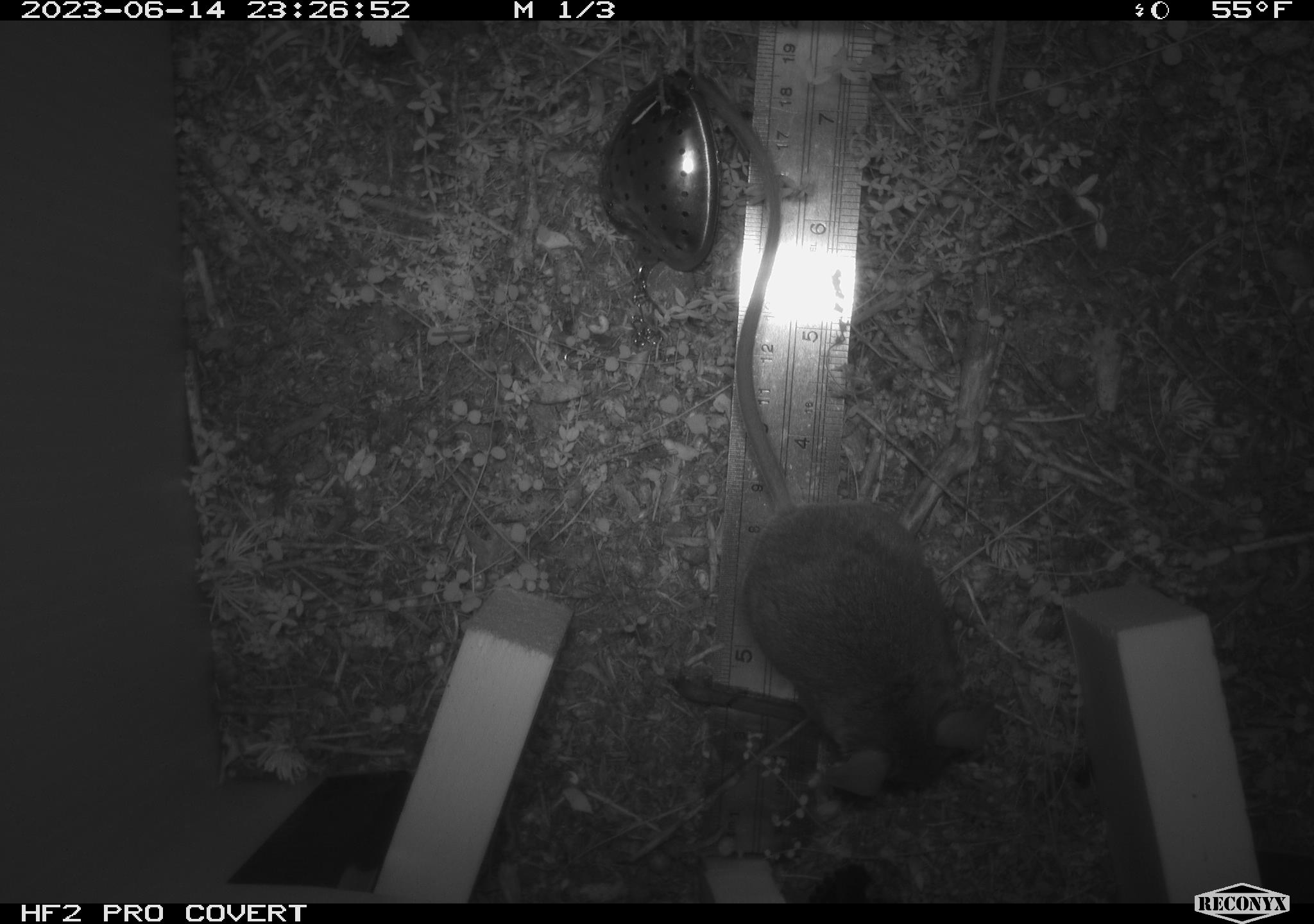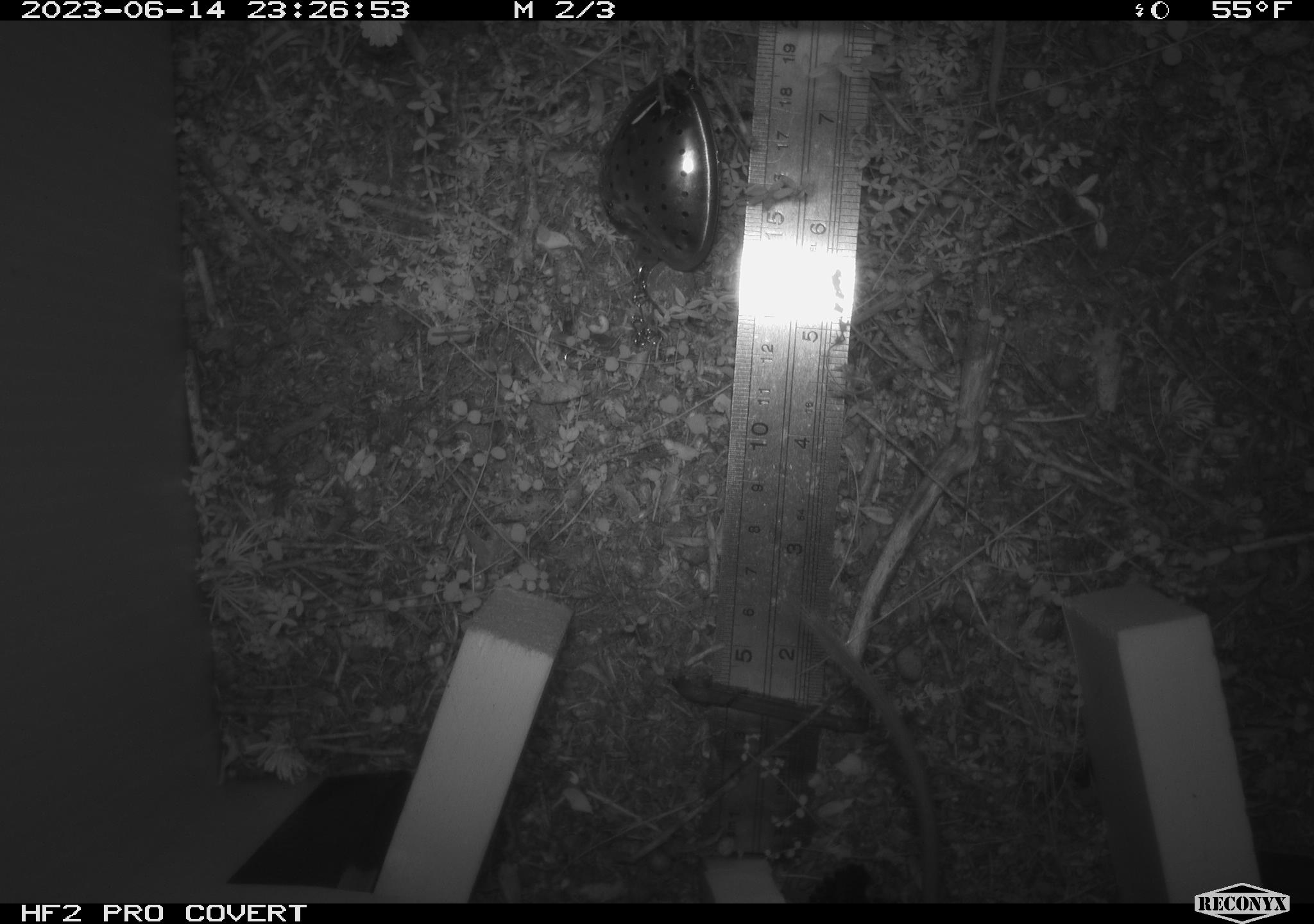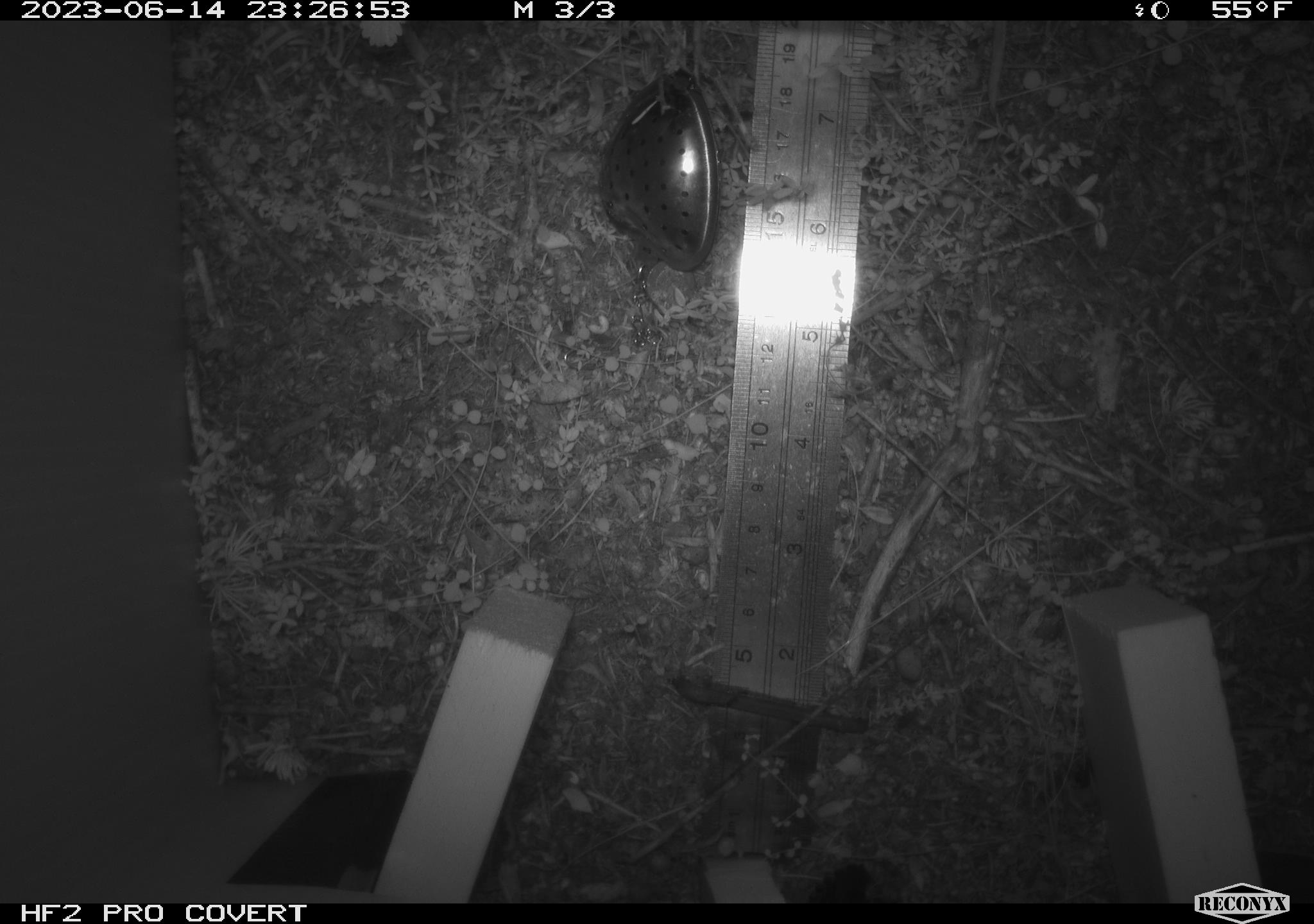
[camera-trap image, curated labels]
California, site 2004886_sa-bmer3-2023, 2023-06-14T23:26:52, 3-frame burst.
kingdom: Animalia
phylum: Chordata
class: Mammalia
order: Rodentia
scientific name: Rodentia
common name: mouse species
Mouse species (Rodentia).